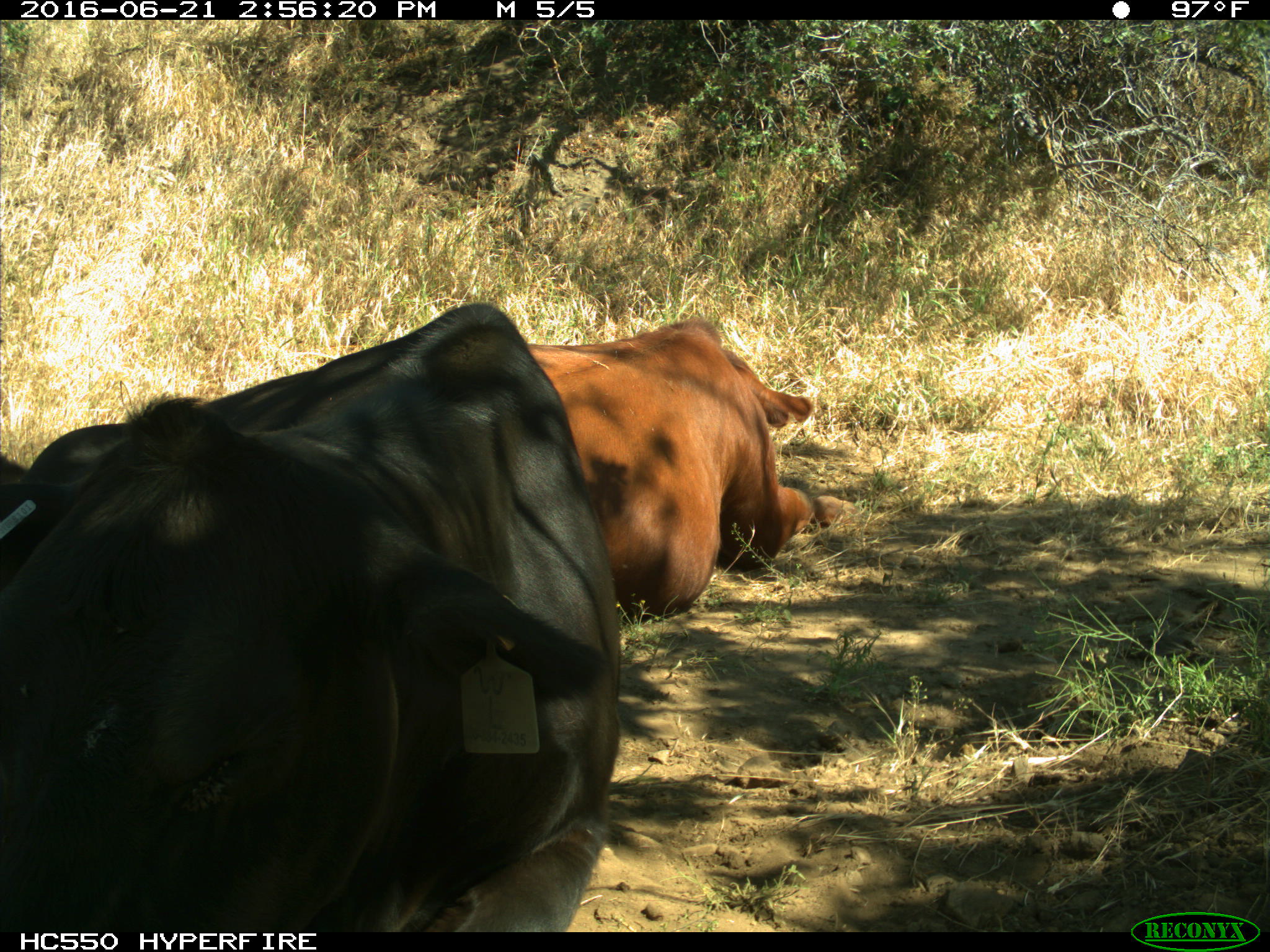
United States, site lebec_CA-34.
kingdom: Animalia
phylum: Chordata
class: Mammalia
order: Artiodactyla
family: Bovidae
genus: Bos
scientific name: Bos taurus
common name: domestic cow